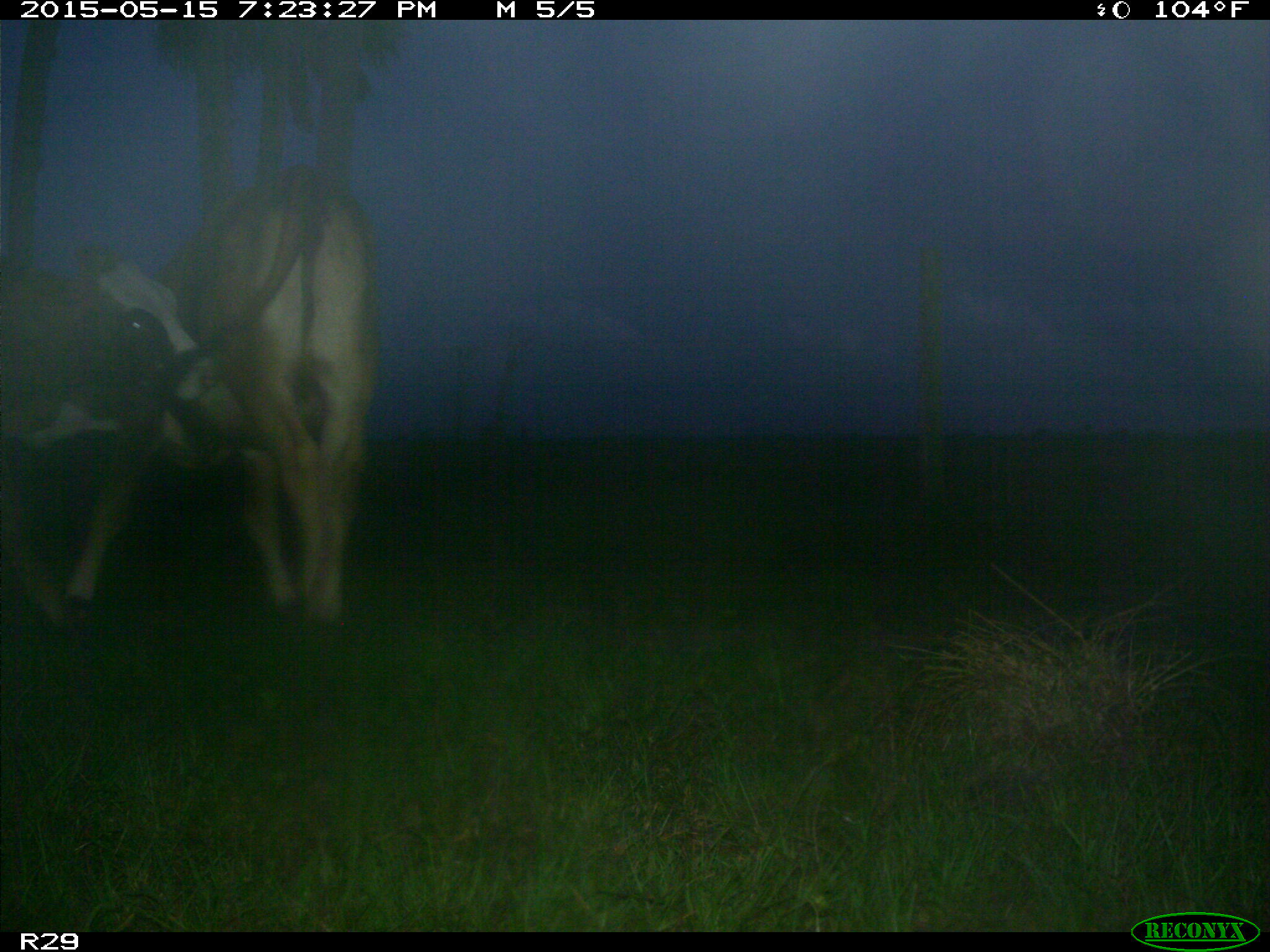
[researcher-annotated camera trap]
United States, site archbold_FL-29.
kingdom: Animalia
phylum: Chordata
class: Mammalia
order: Artiodactyla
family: Bovidae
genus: Bos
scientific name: Bos taurus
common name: domestic cow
Bos taurus (domestic cow).